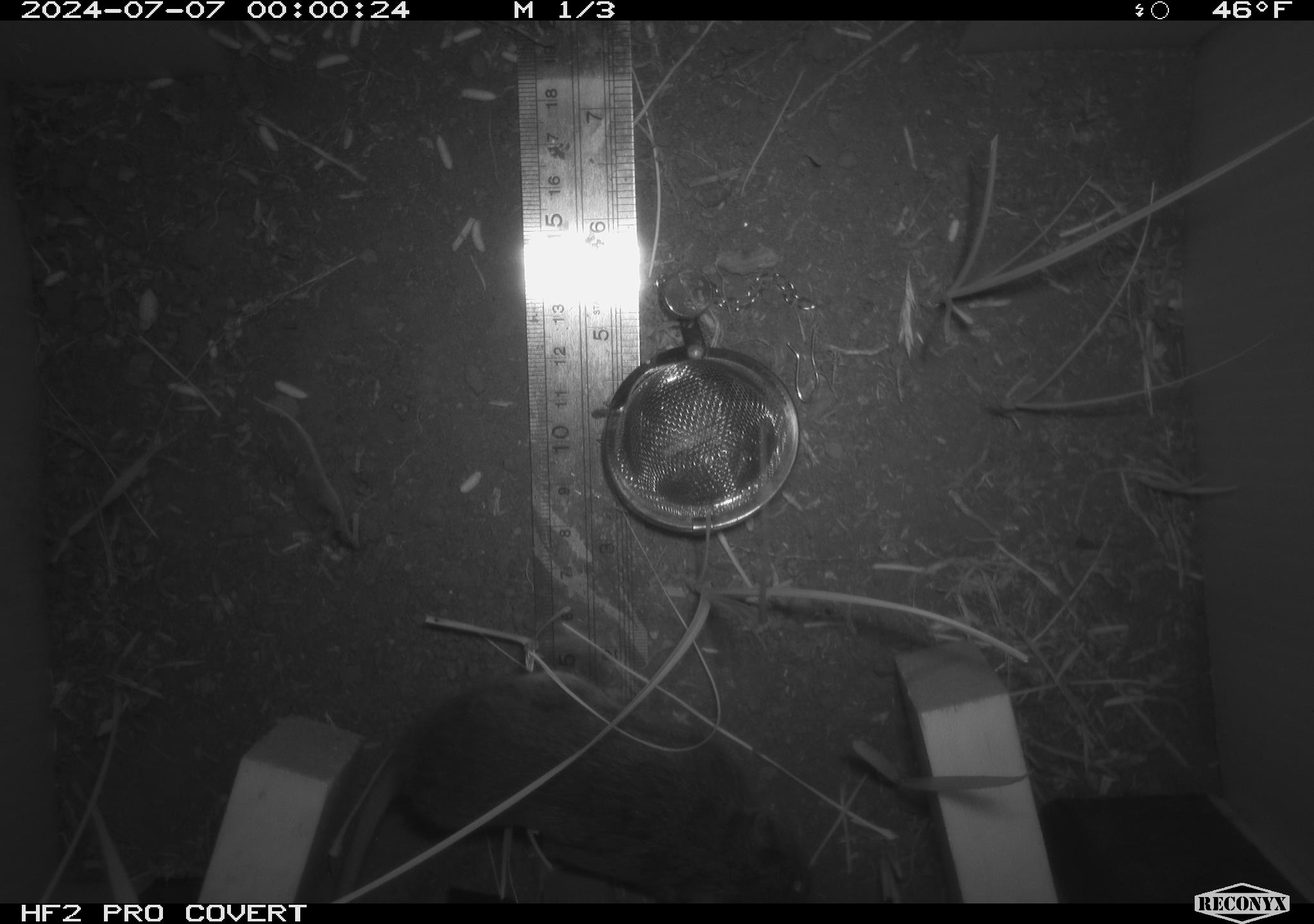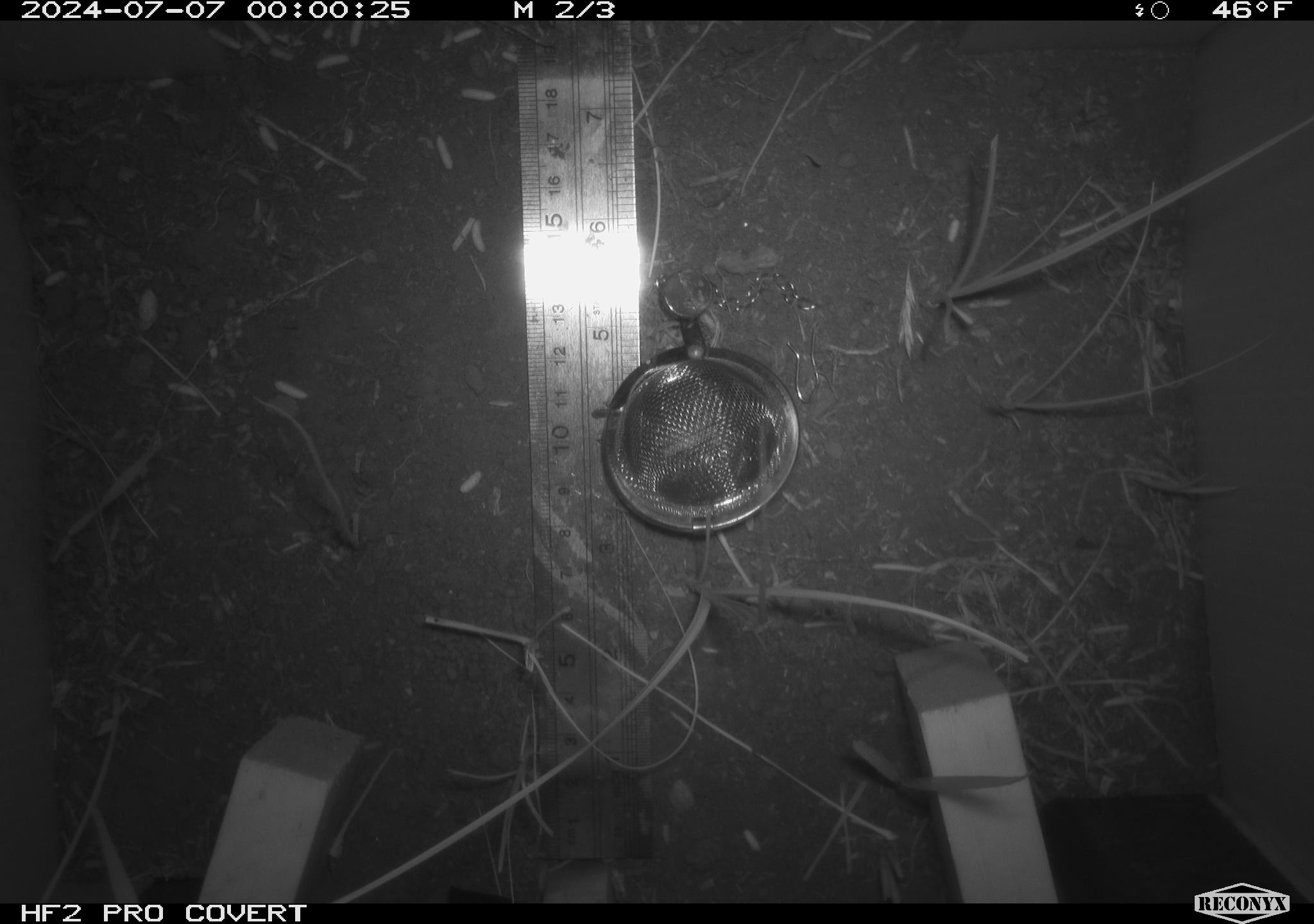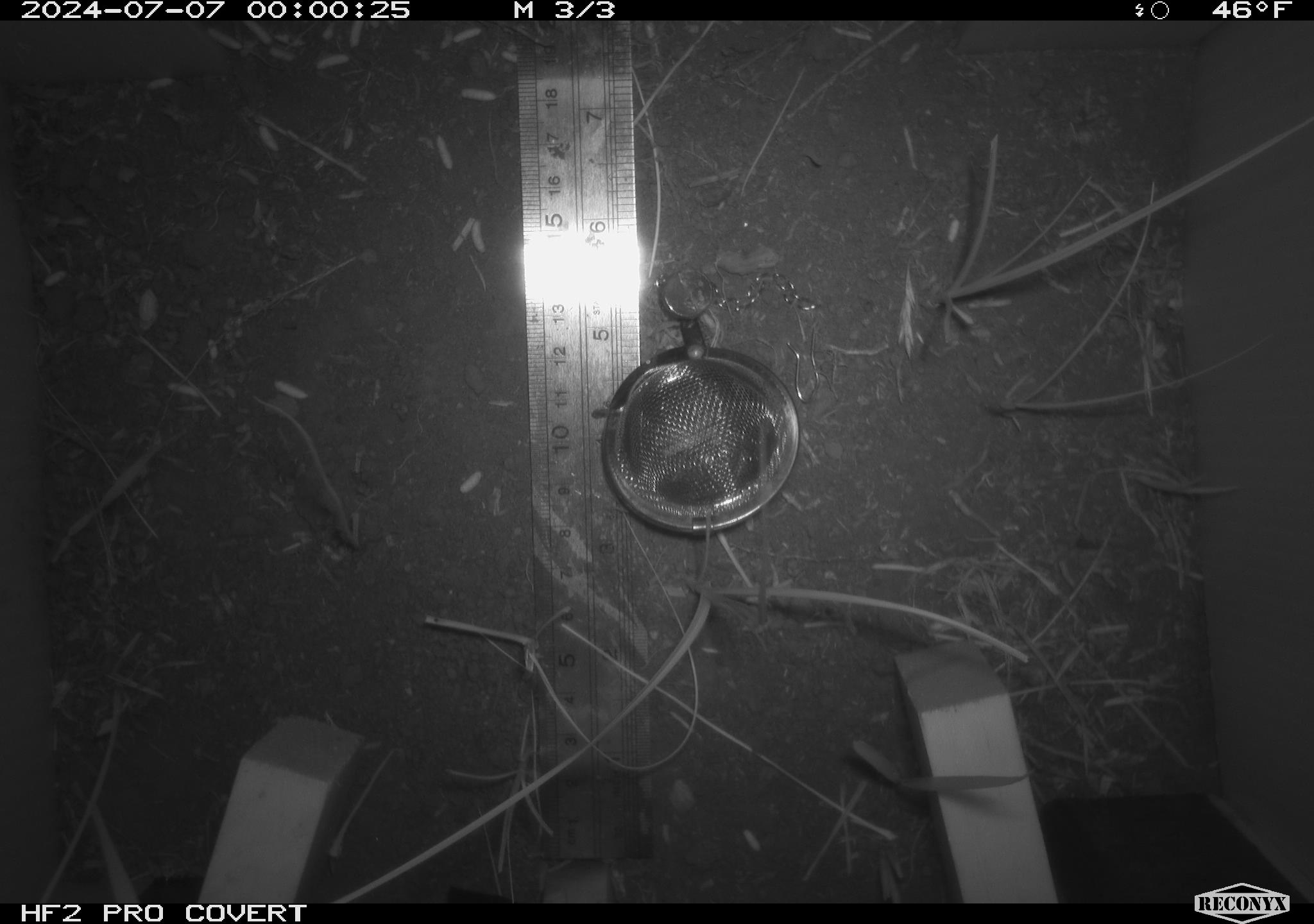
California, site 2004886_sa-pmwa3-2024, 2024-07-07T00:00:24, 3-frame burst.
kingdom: Animalia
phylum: Chordata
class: Mammalia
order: Rodentia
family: Cricetidae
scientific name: Arvicolinae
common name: voles, lemmings, and muskrats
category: arvicolinae subfamily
Arvicolinae subfamily (voles, lemmings, and muskrats) (Arvicolinae).